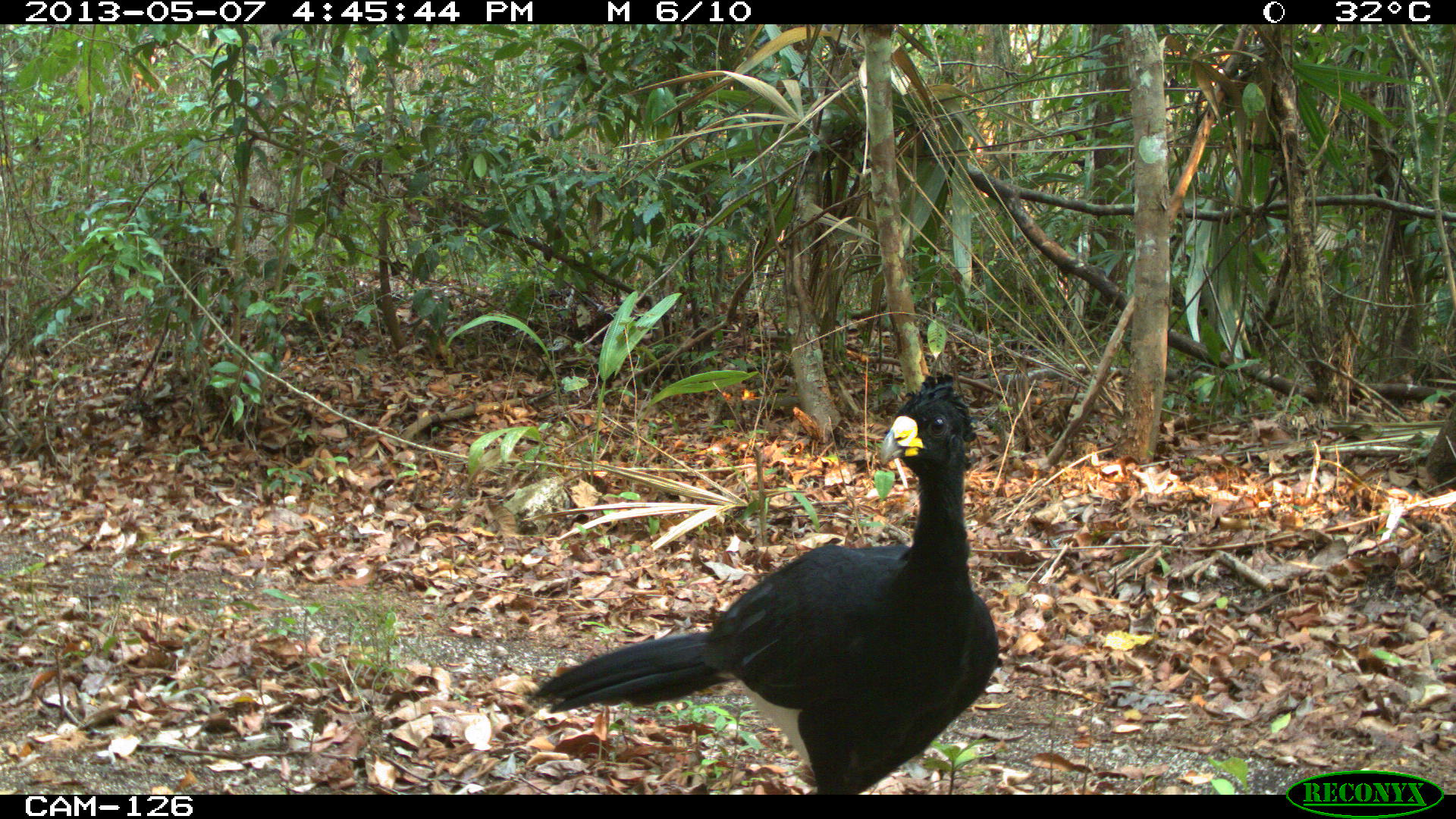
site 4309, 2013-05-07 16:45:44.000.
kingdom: Animalia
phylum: Chordata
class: Aves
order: Galliformes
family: Cracidae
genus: Crax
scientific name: Crax rubra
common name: great curassow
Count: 1.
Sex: male.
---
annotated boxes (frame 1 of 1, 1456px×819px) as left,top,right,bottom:
crax rubra: 521,372,999,790